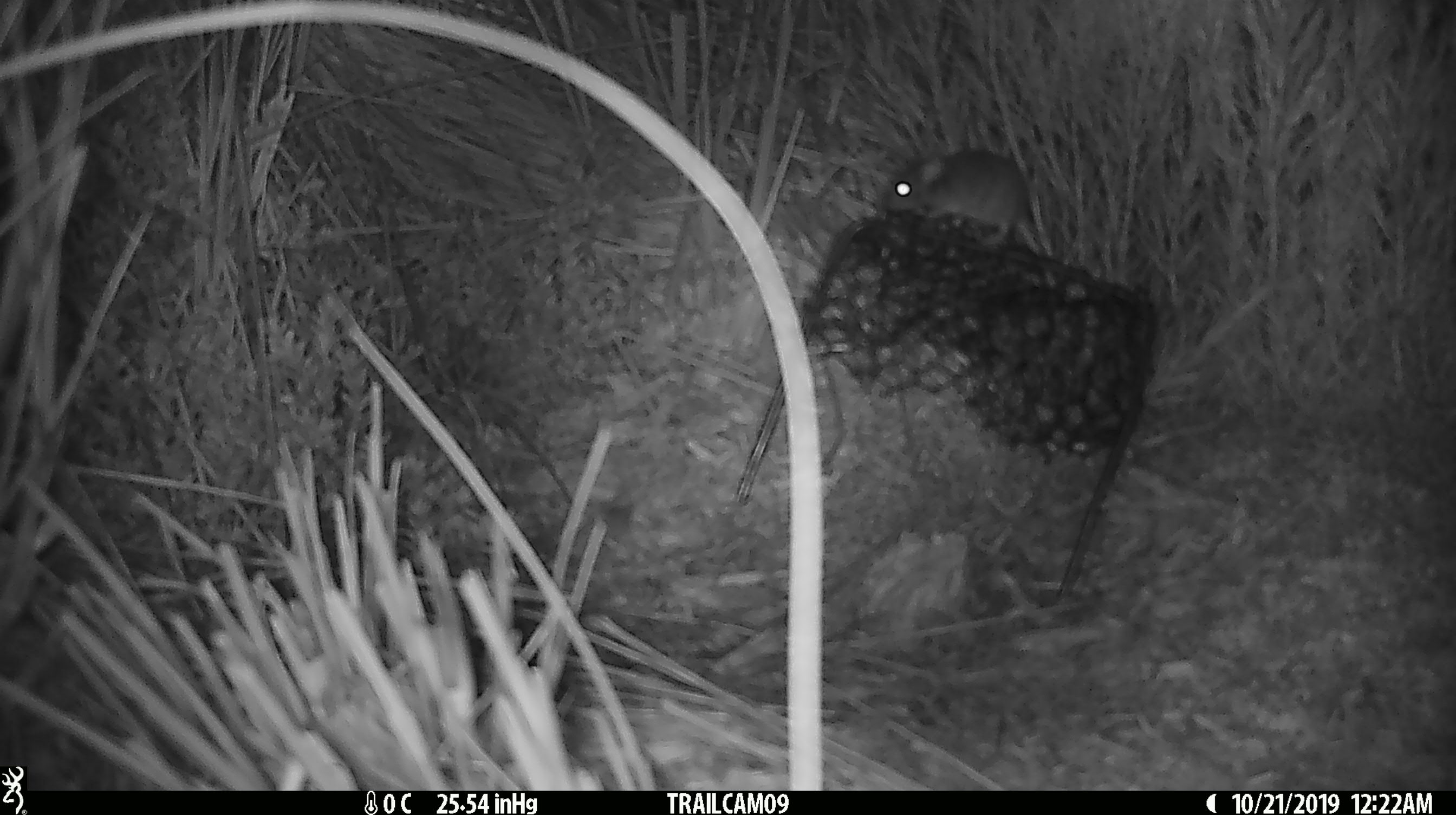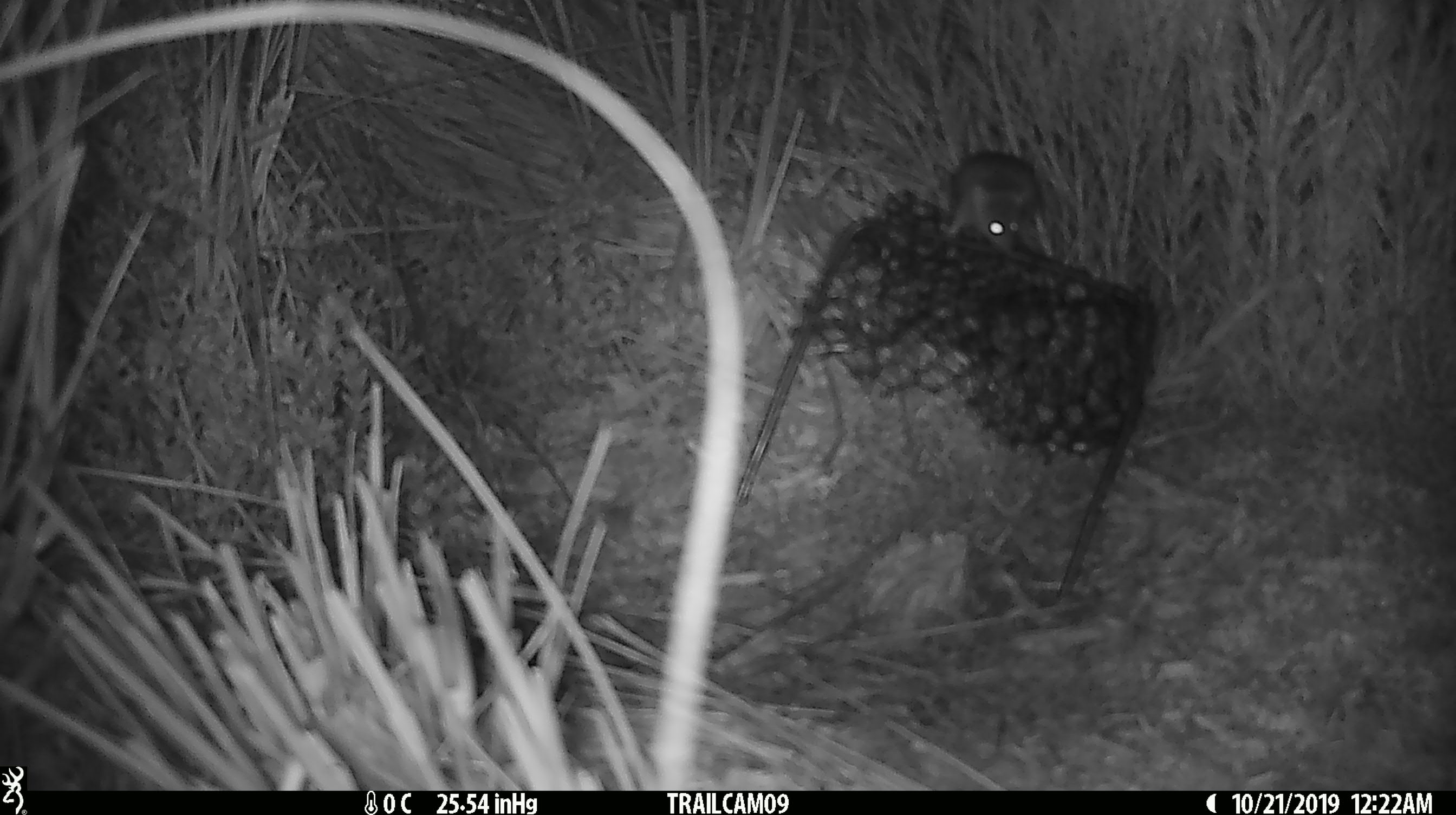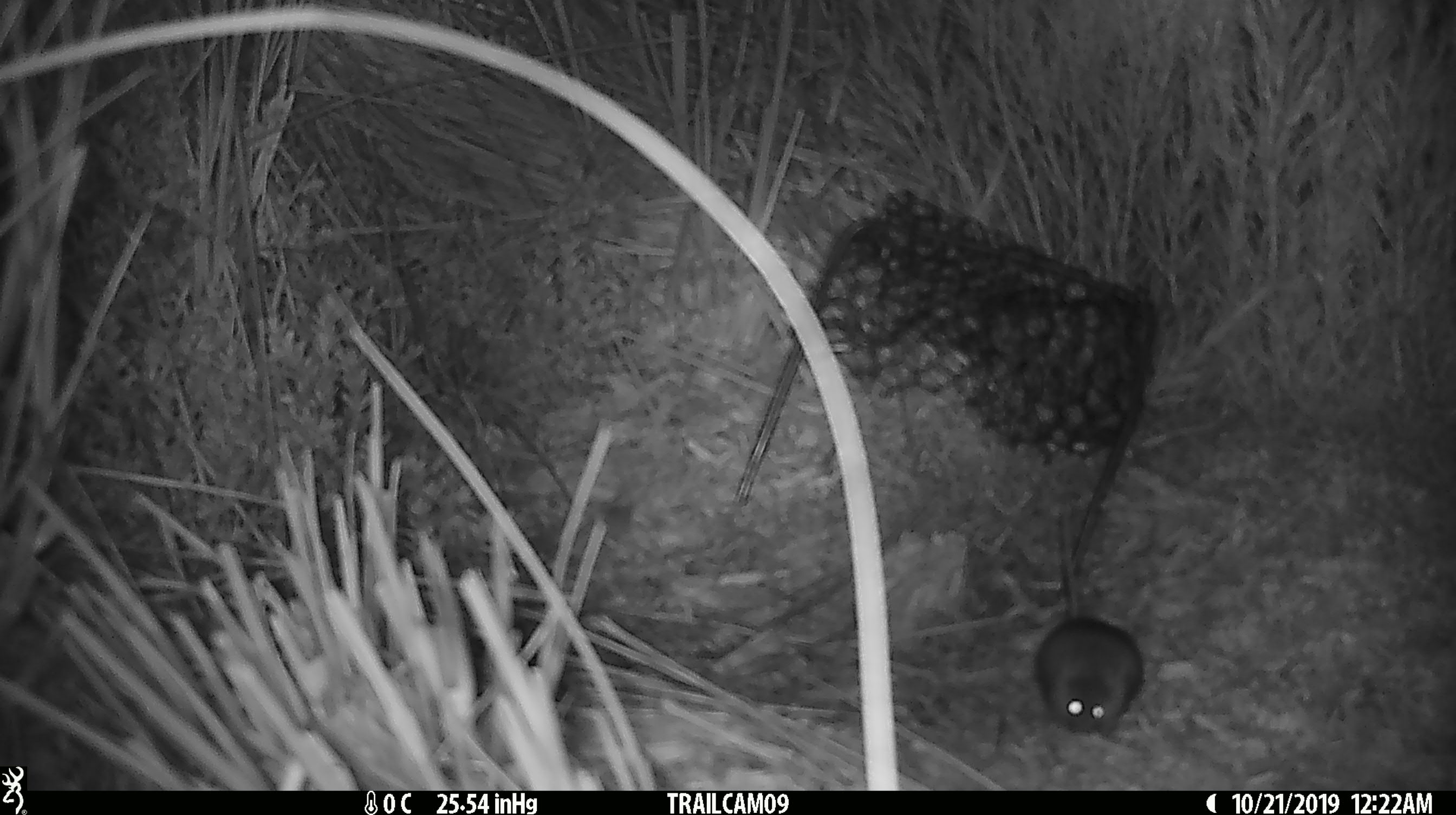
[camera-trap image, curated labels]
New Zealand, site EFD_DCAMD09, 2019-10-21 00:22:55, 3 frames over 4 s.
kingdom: Animalia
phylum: Chordata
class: Mammalia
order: Rodentia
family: Muridae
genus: Mus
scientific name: Mus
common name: mouse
Mouse (Mus).